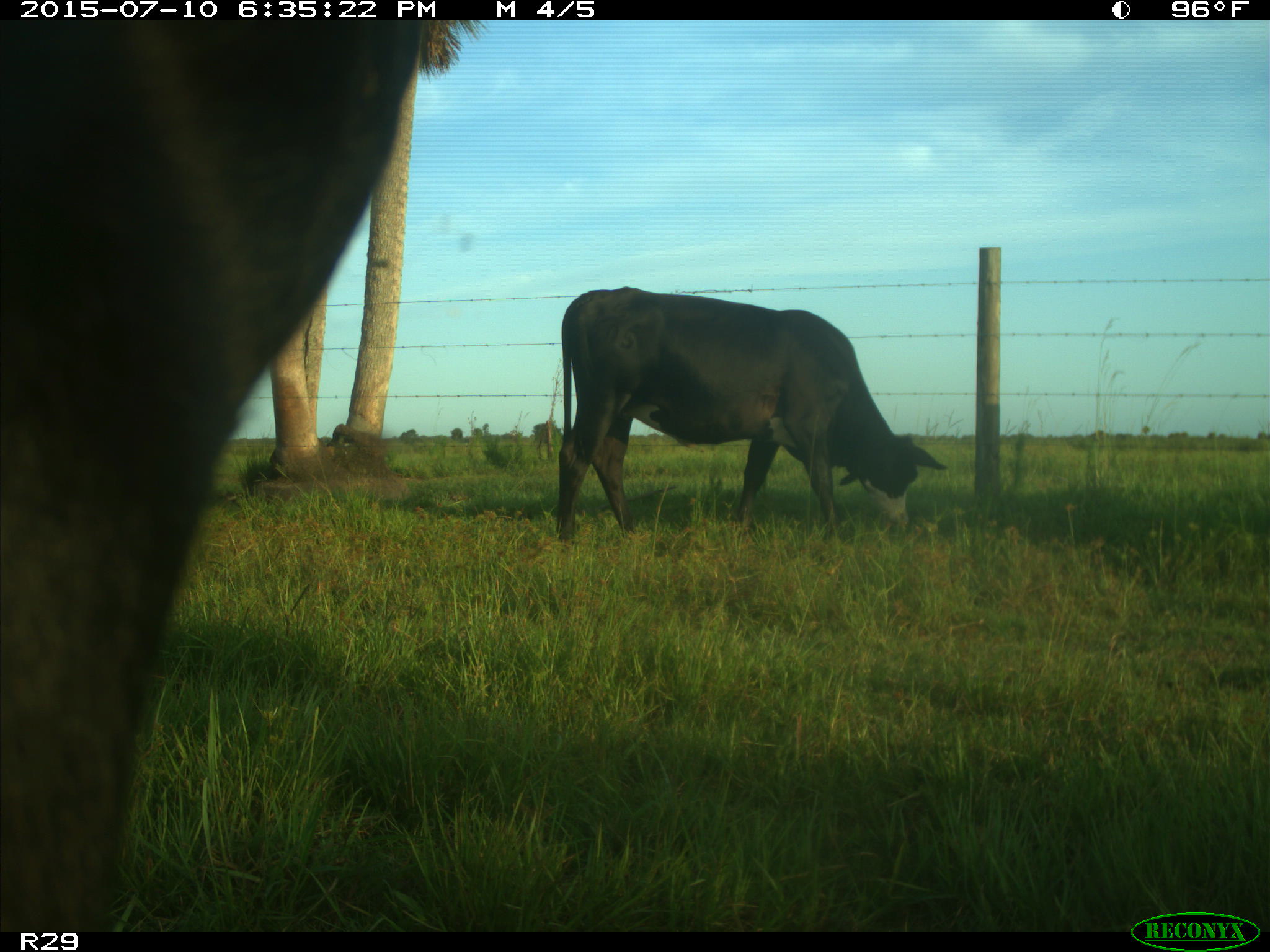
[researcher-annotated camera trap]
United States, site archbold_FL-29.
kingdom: Animalia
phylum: Chordata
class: Mammalia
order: Artiodactyla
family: Bovidae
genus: Bos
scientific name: Bos taurus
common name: domestic cow